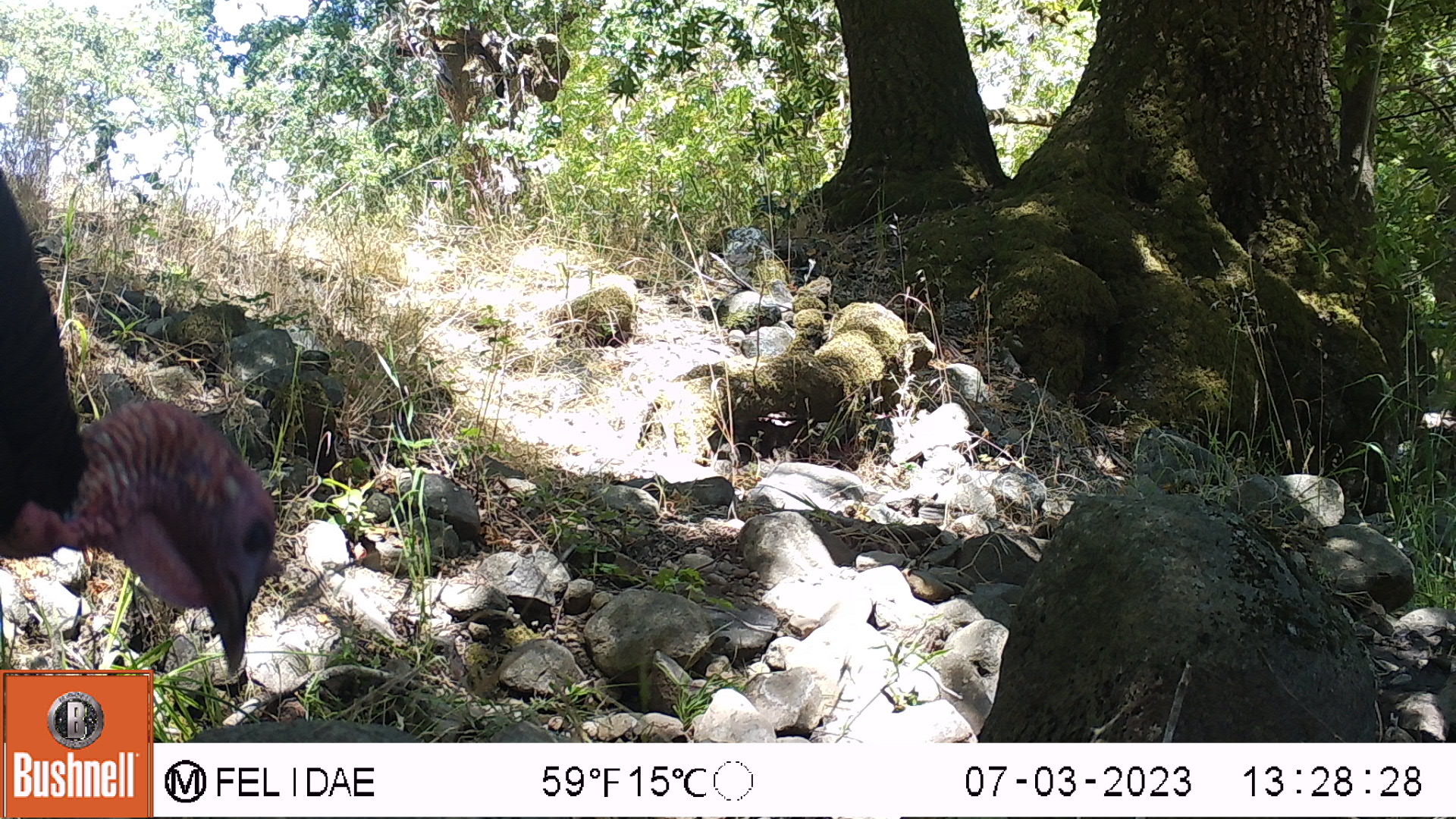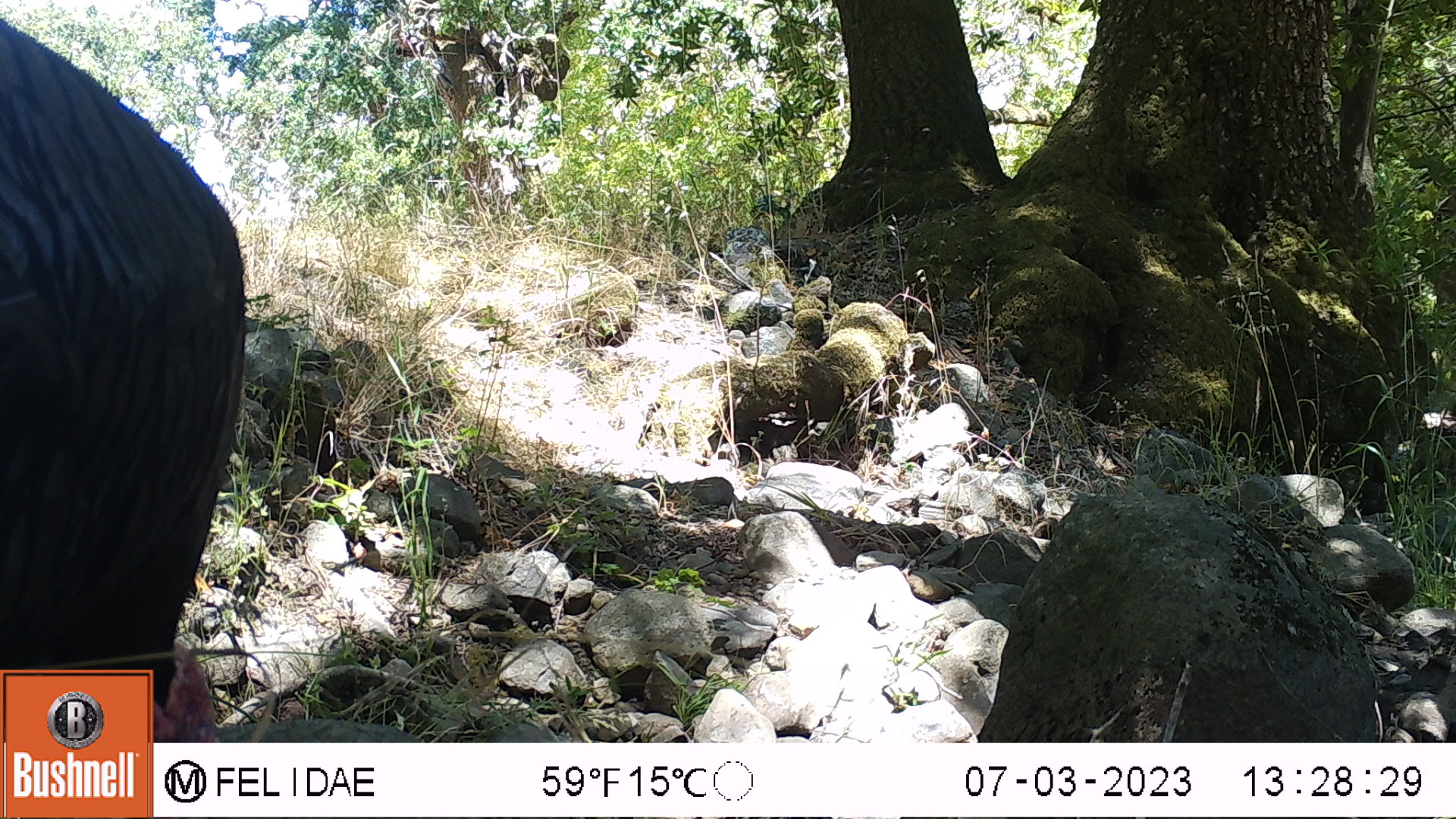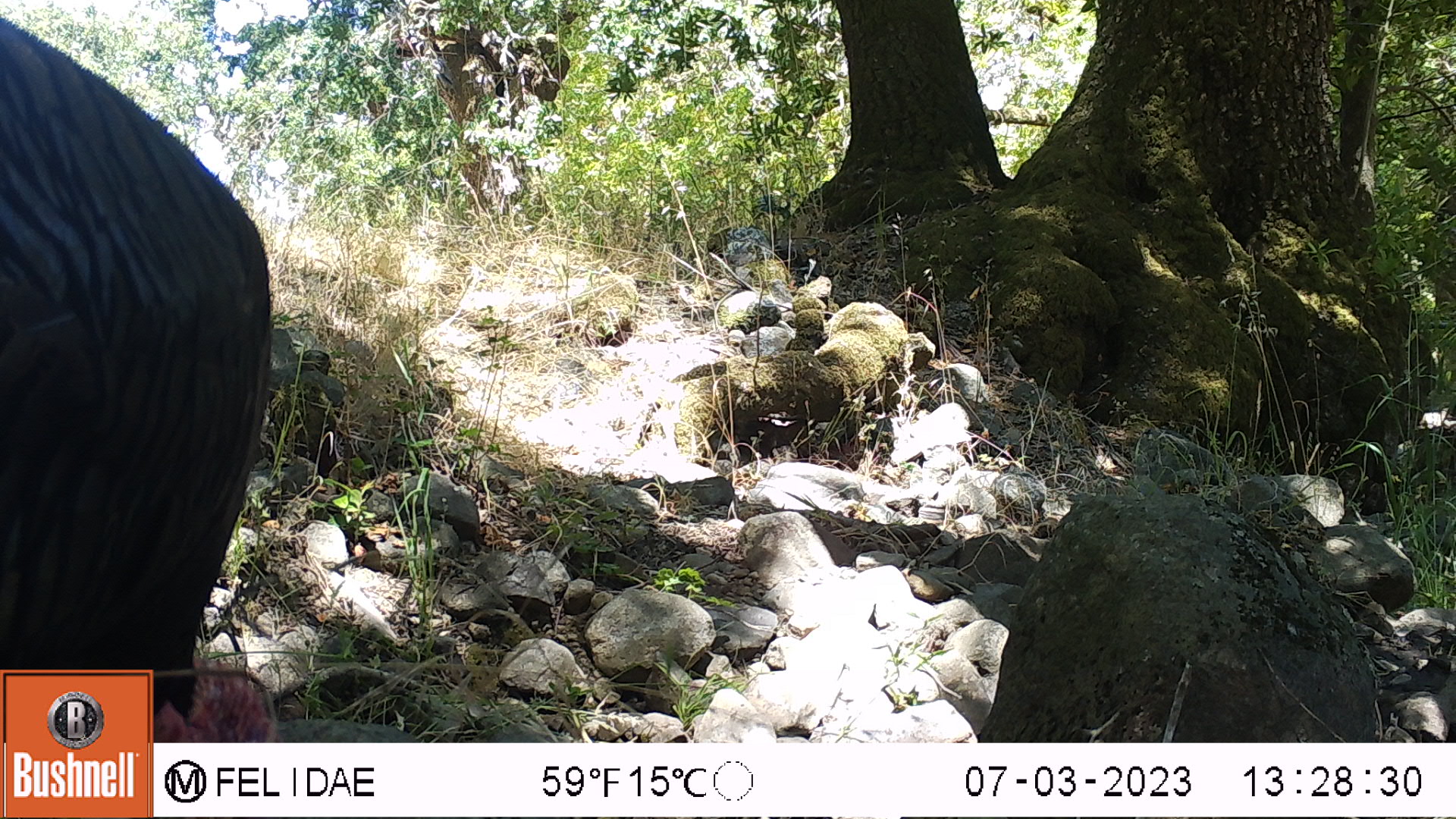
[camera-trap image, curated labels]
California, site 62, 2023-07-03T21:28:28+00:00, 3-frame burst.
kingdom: Animalia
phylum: Chordata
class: Aves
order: Galliformes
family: Phasianidae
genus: Meleagris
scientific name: Meleagris gallopavo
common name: turkey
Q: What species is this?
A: Turkey (Meleagris gallopavo).